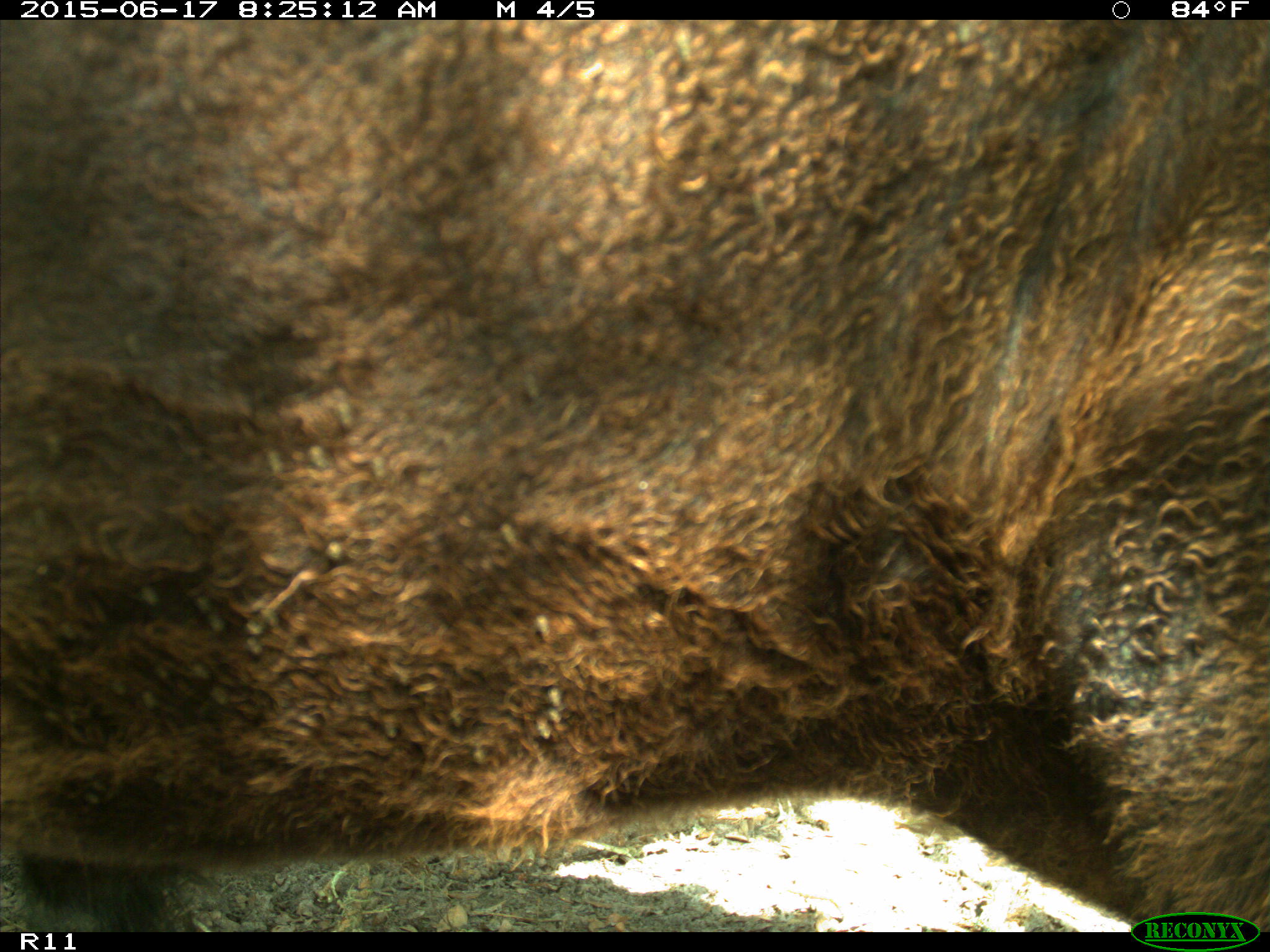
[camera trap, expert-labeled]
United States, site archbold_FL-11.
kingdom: Animalia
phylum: Chordata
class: Mammalia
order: Artiodactyla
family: Bovidae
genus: Bos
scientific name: Bos taurus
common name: domestic cow